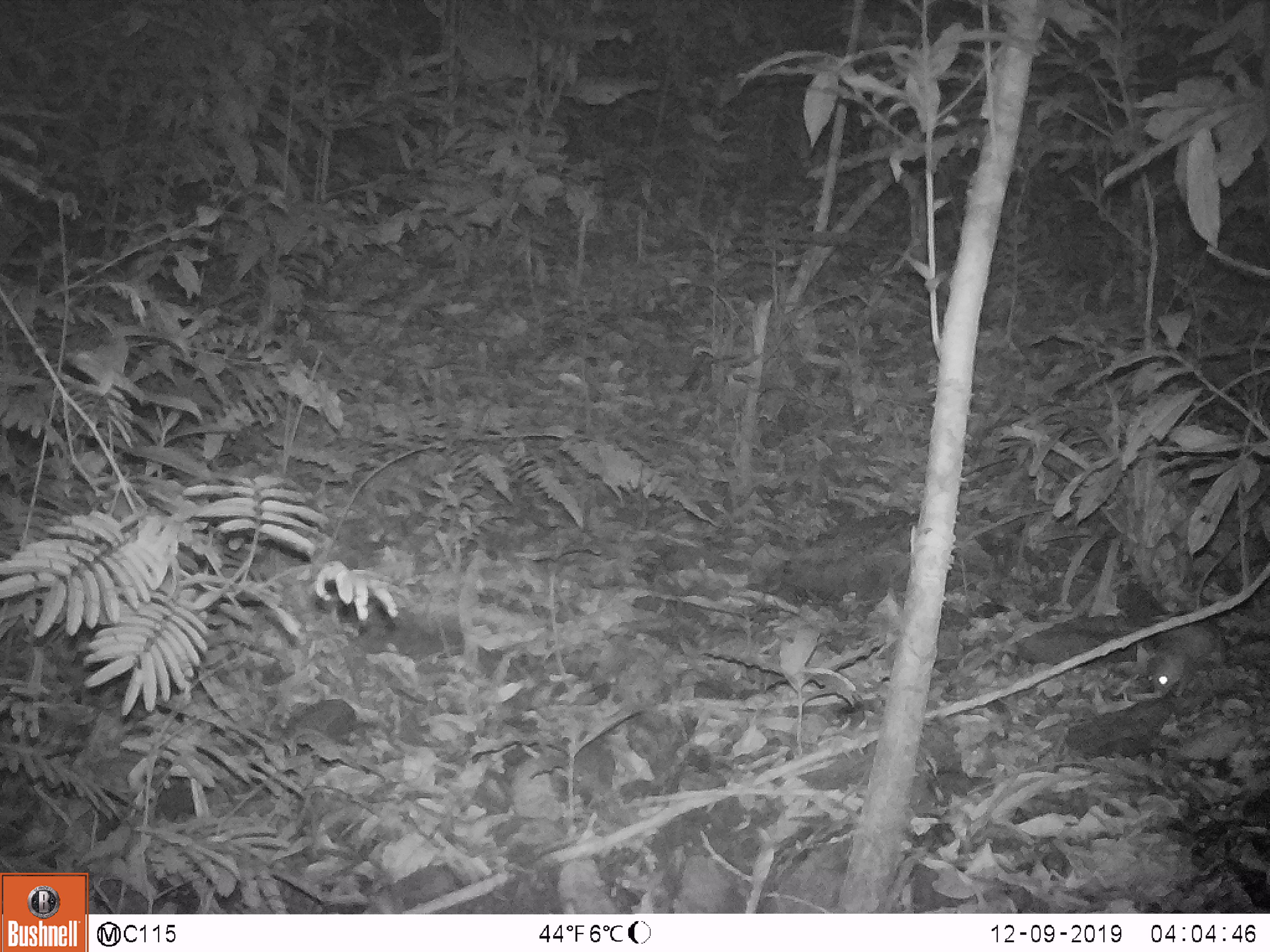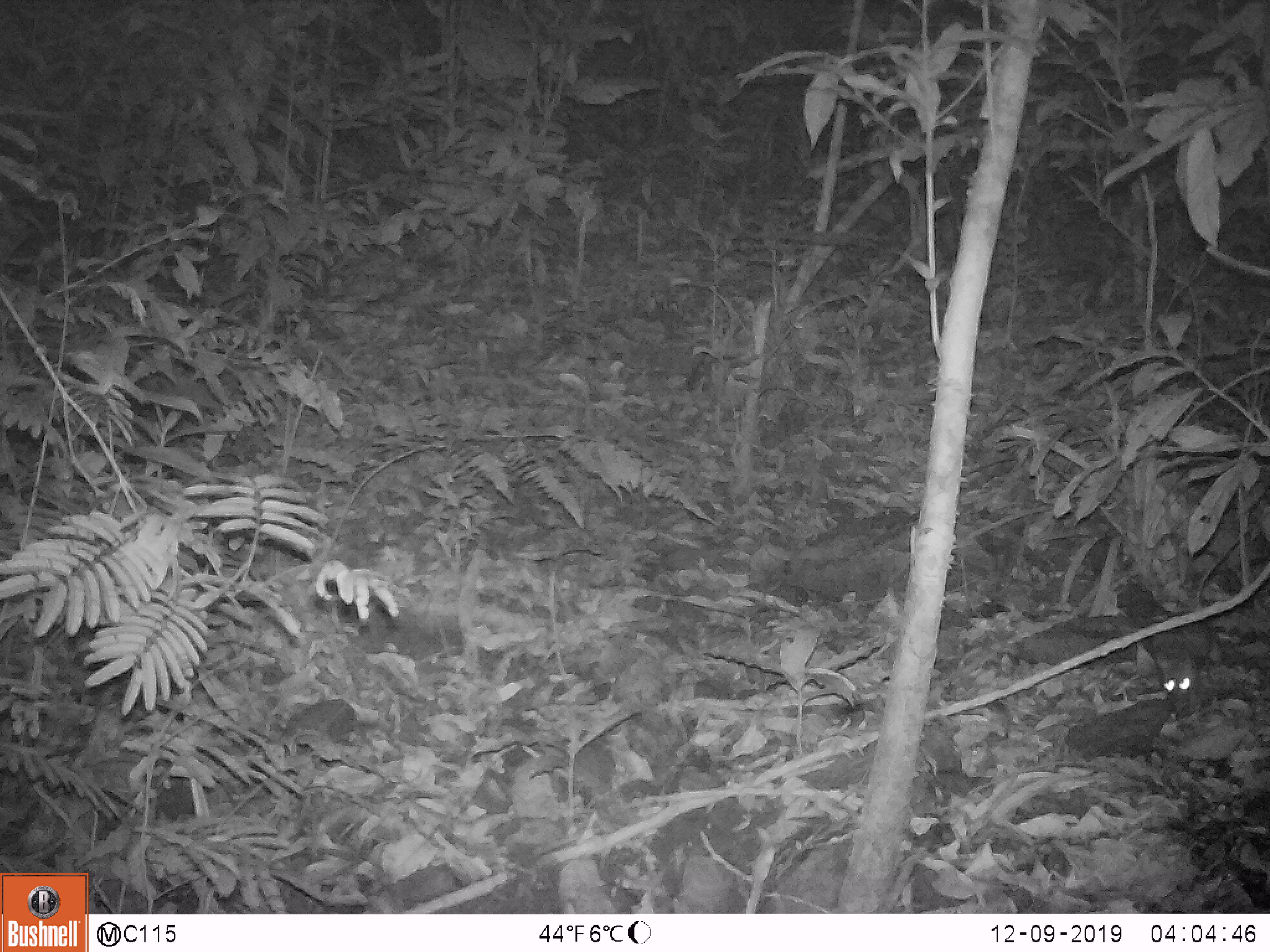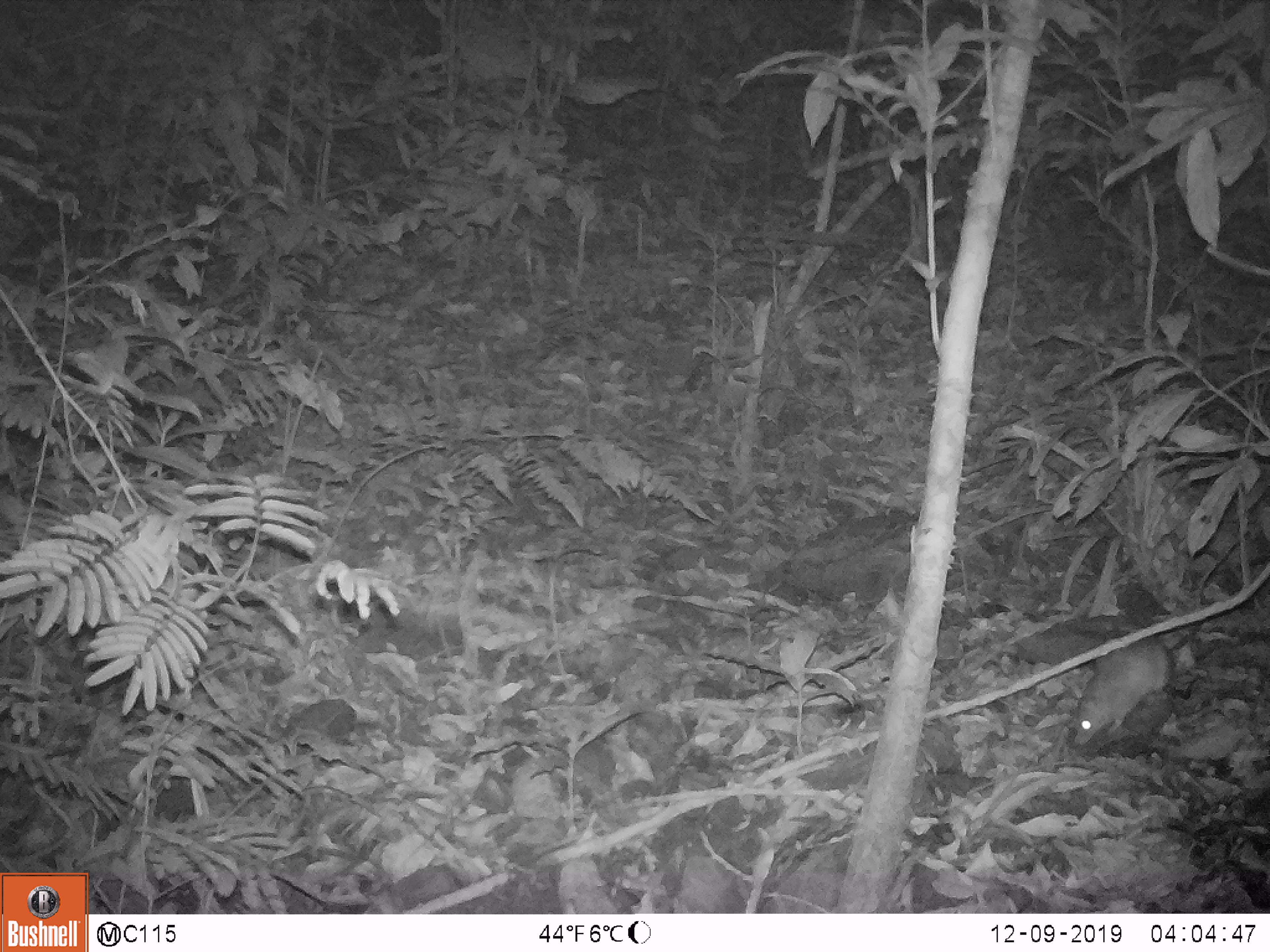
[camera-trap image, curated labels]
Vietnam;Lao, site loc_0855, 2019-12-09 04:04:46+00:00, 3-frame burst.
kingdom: Animalia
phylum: Chordata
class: Mammalia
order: Rodentia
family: Muridae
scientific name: Muridae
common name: old-world mice and rats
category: unidentified murid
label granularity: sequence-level